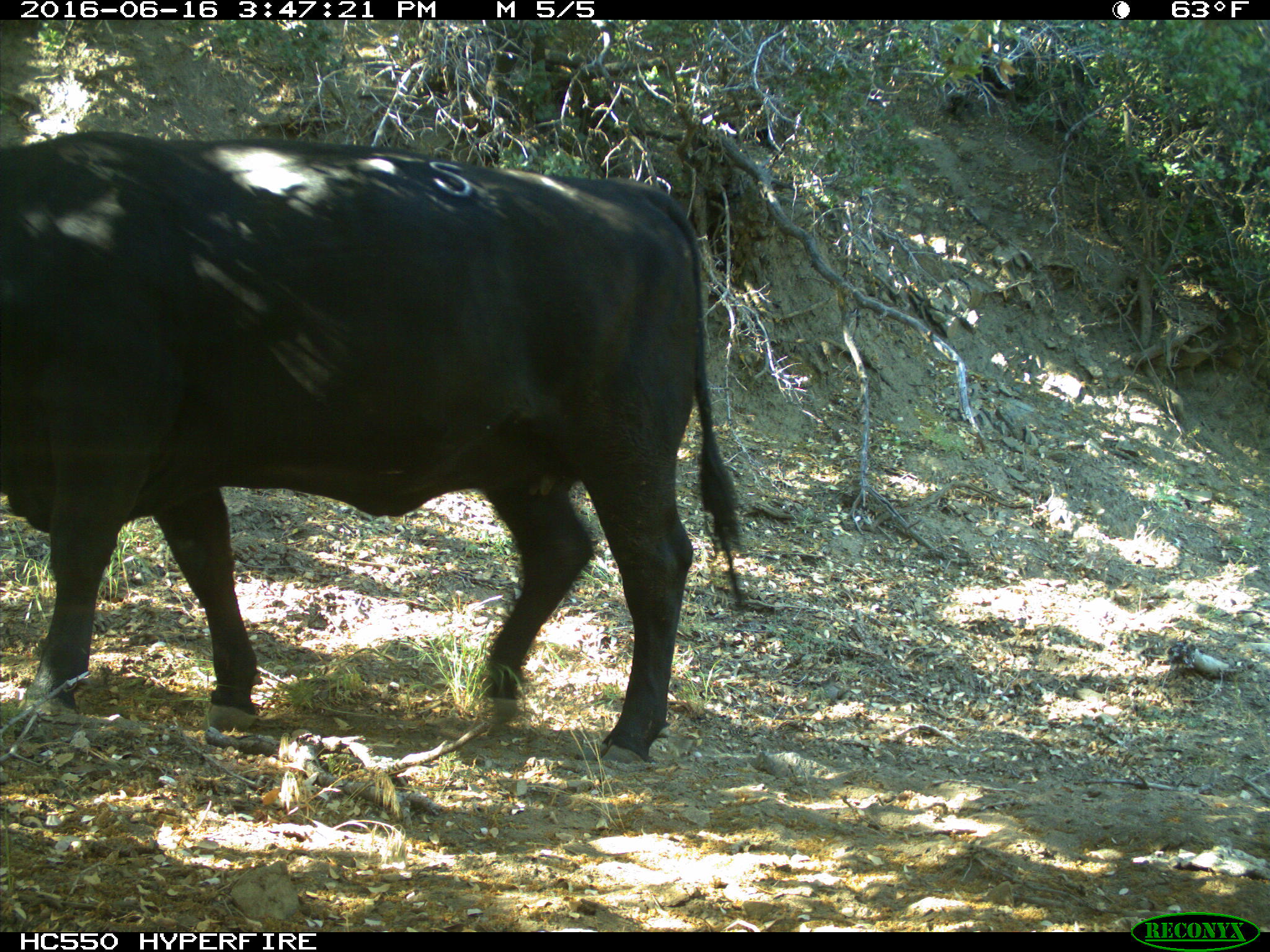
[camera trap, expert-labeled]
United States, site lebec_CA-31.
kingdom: Animalia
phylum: Chordata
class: Mammalia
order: Artiodactyla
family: Bovidae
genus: Bos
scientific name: Bos taurus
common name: domestic cow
Bos taurus (domestic cow).